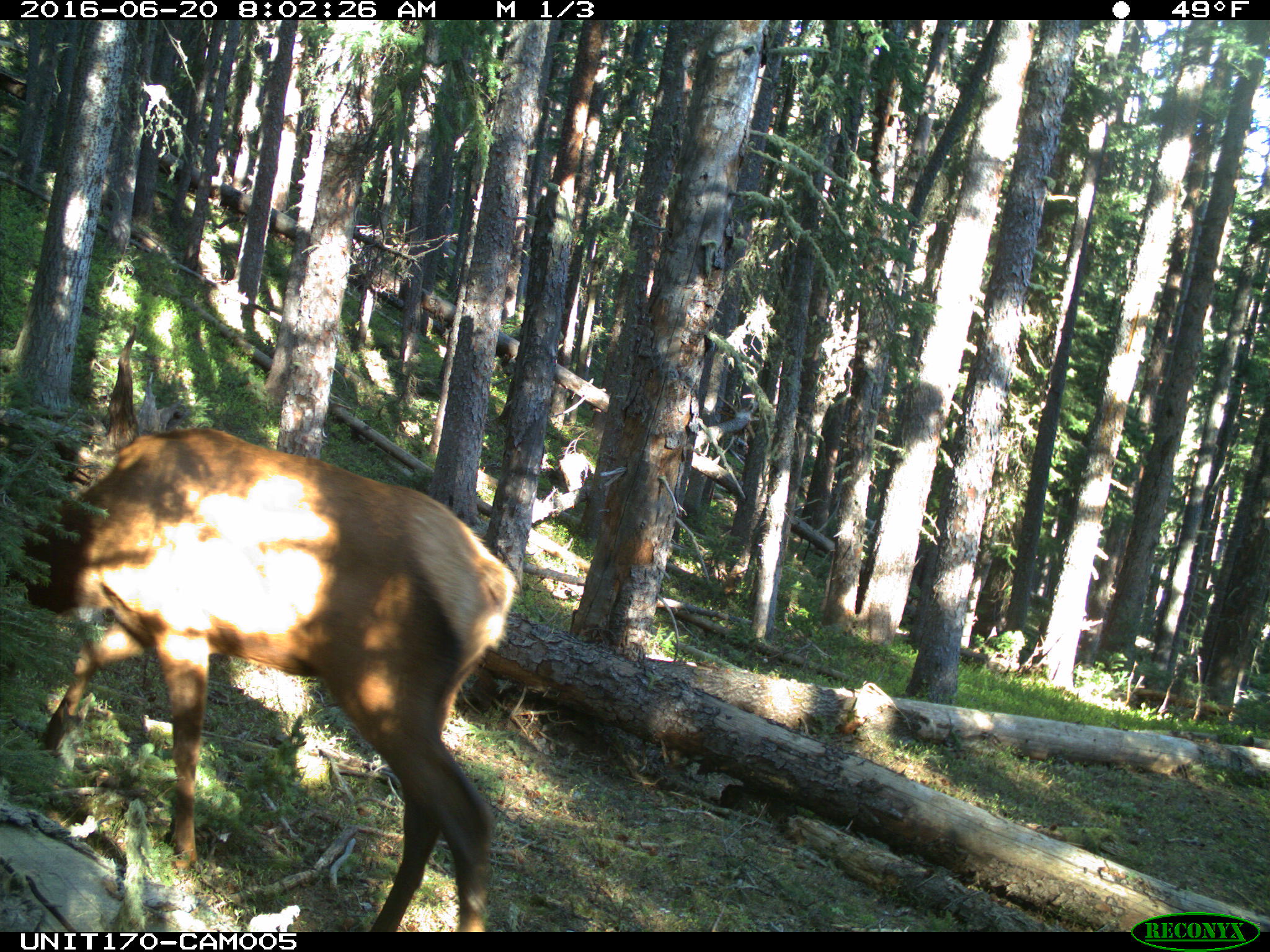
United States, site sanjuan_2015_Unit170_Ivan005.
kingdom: Animalia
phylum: Chordata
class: Mammalia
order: Artiodactyla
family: Cervidae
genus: Cervus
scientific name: Cervus elaphus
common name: red deer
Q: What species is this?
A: Cervus elaphus (red deer).